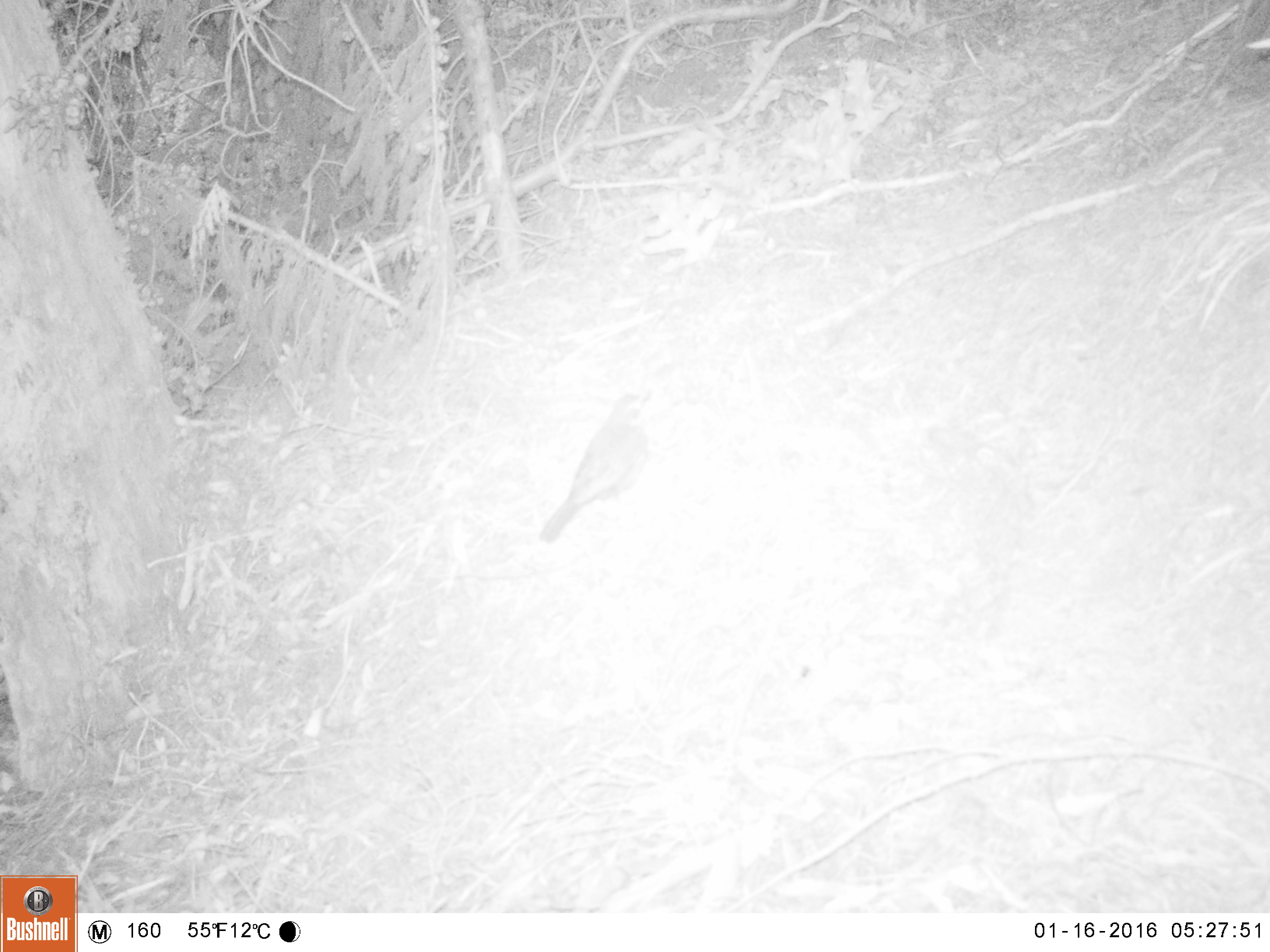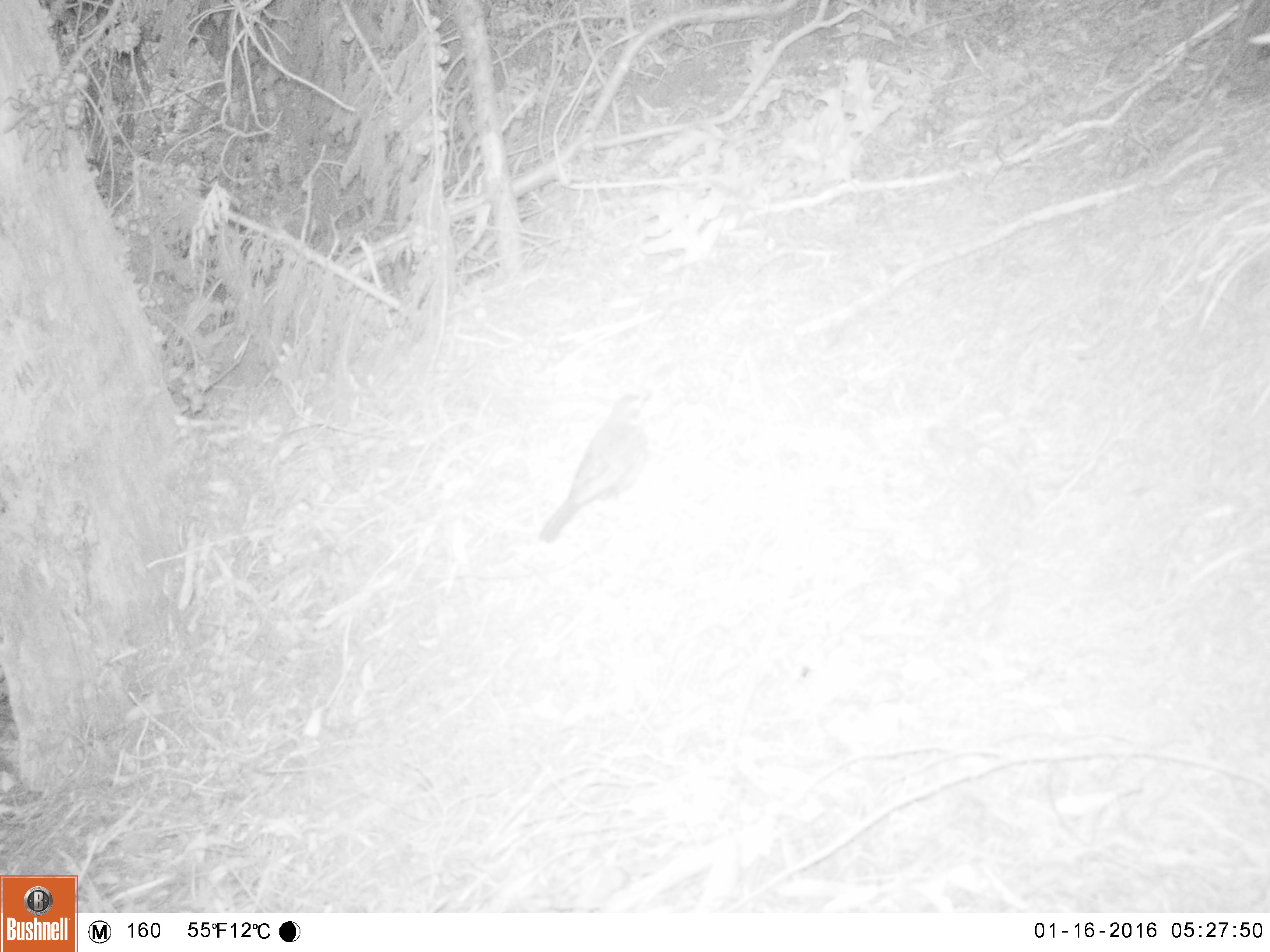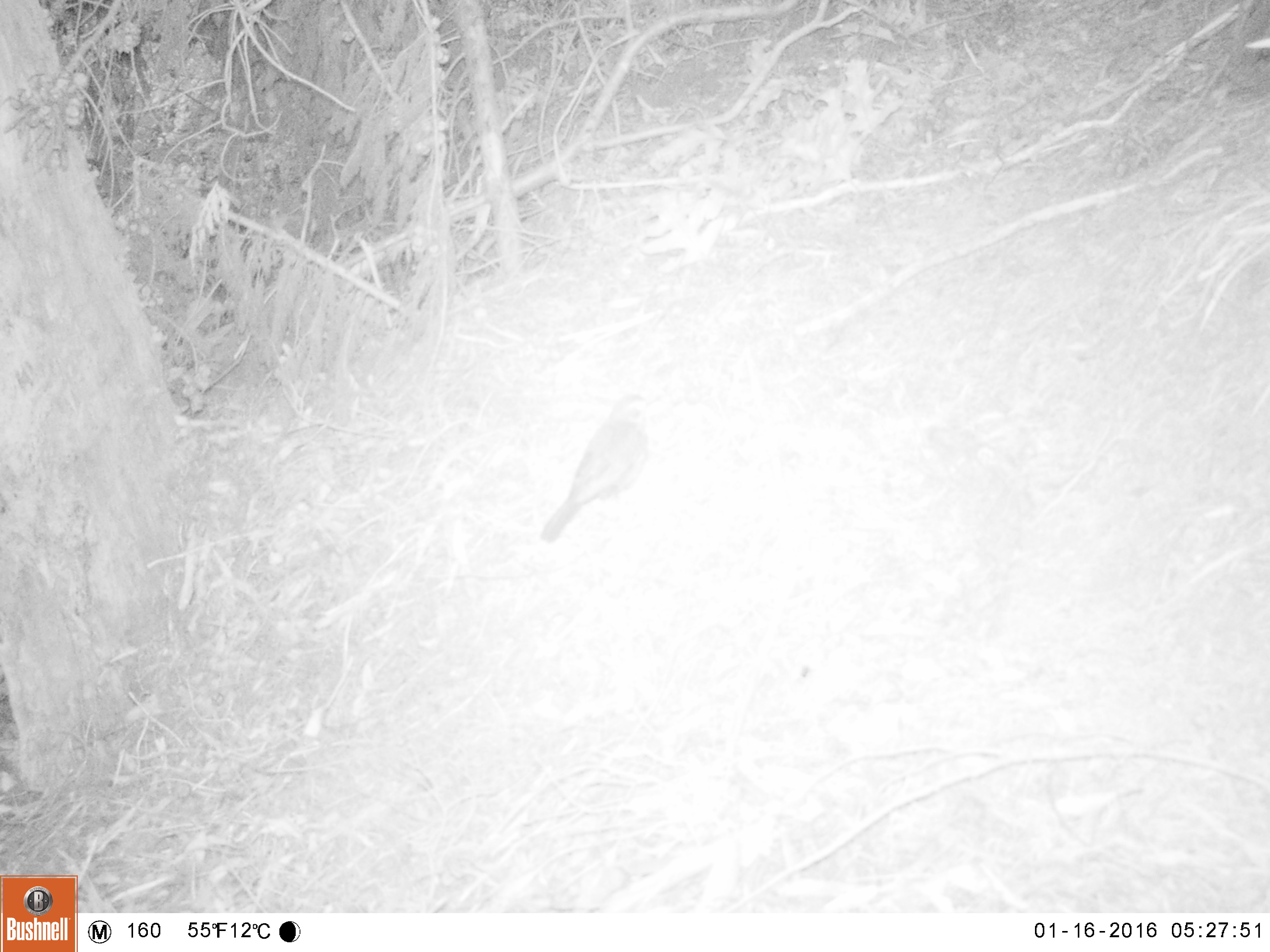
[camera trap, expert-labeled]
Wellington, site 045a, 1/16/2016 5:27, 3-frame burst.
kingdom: Animalia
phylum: Chordata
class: Aves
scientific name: Aves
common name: bird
Bird (Aves).